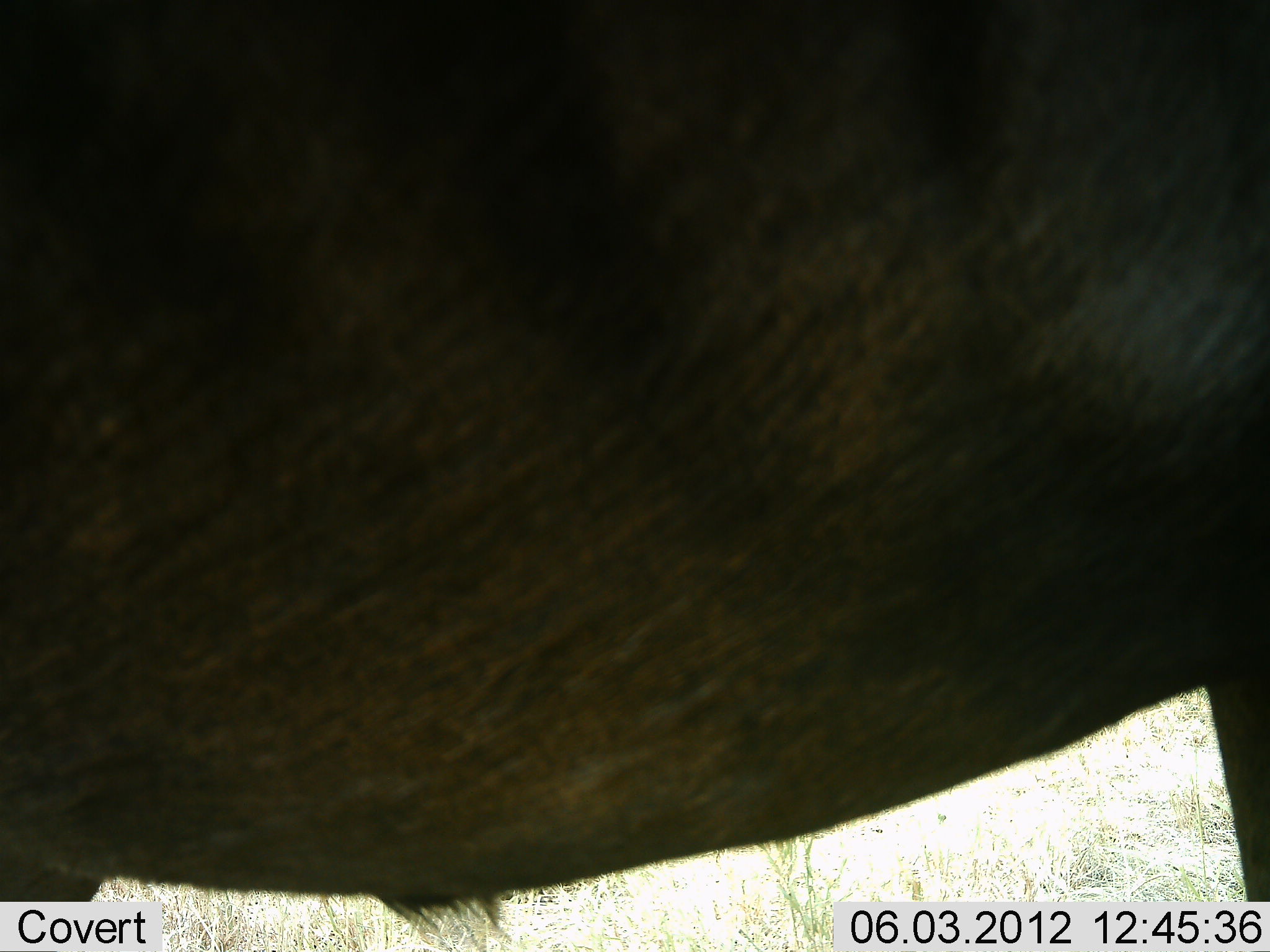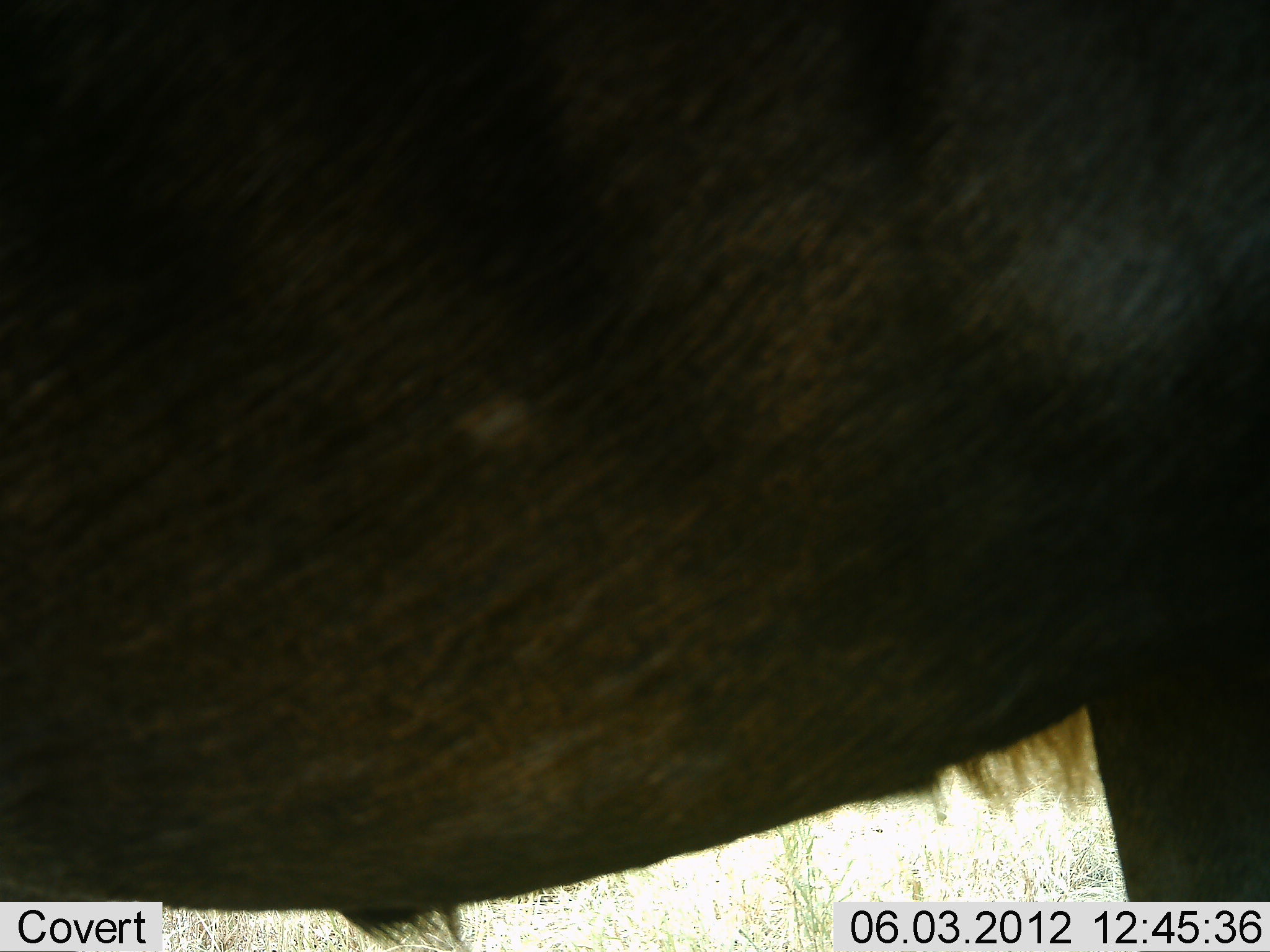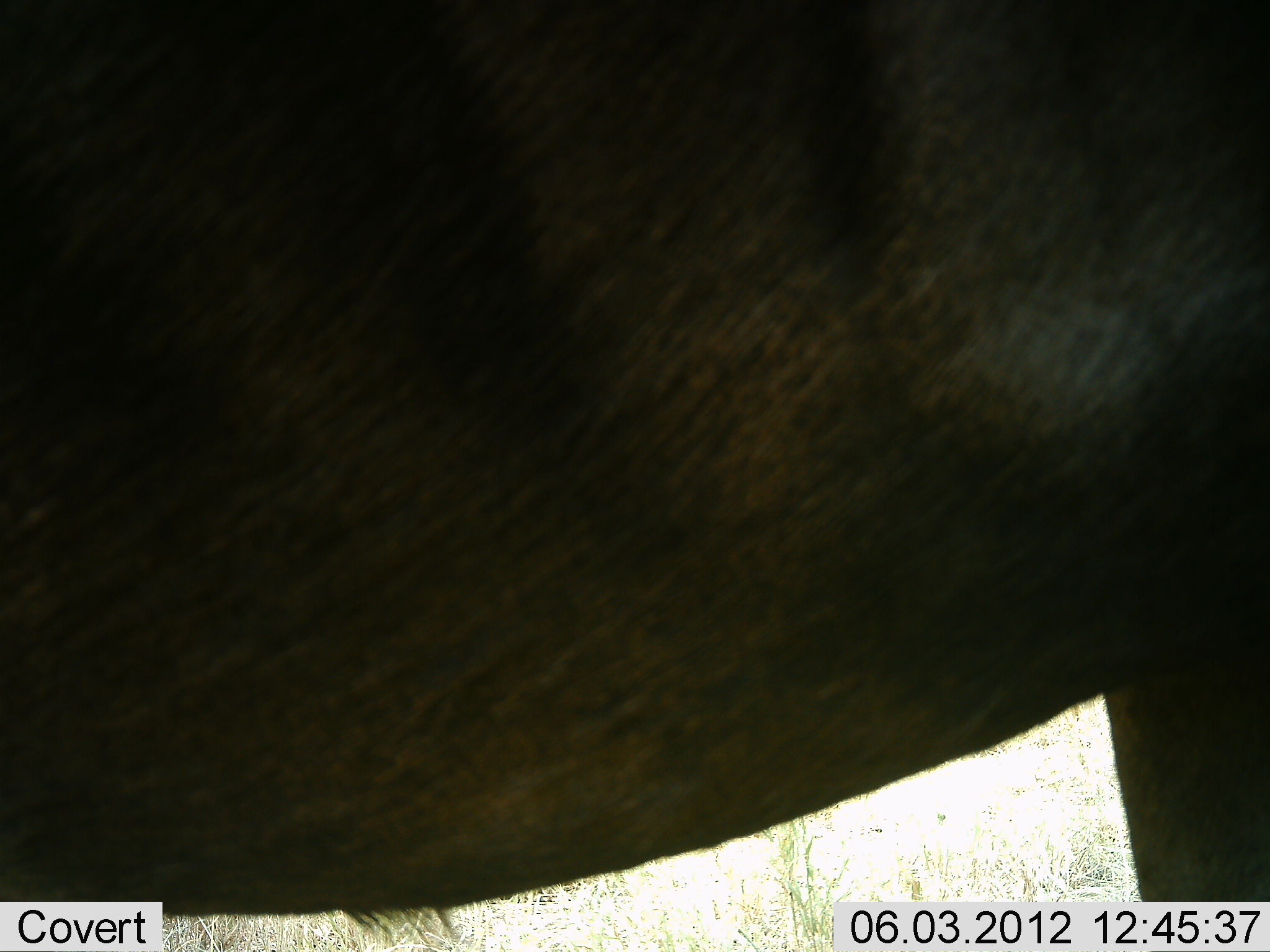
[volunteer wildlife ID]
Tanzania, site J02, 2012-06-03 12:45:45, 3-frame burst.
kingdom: Animalia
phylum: Chordata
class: Mammalia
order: Artiodactyla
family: Bovidae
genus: Connochaetes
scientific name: Connochaetes taurinus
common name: blue wildebeest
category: wildebeest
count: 1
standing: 100%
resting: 0%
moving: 0%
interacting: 0%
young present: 0%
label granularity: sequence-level